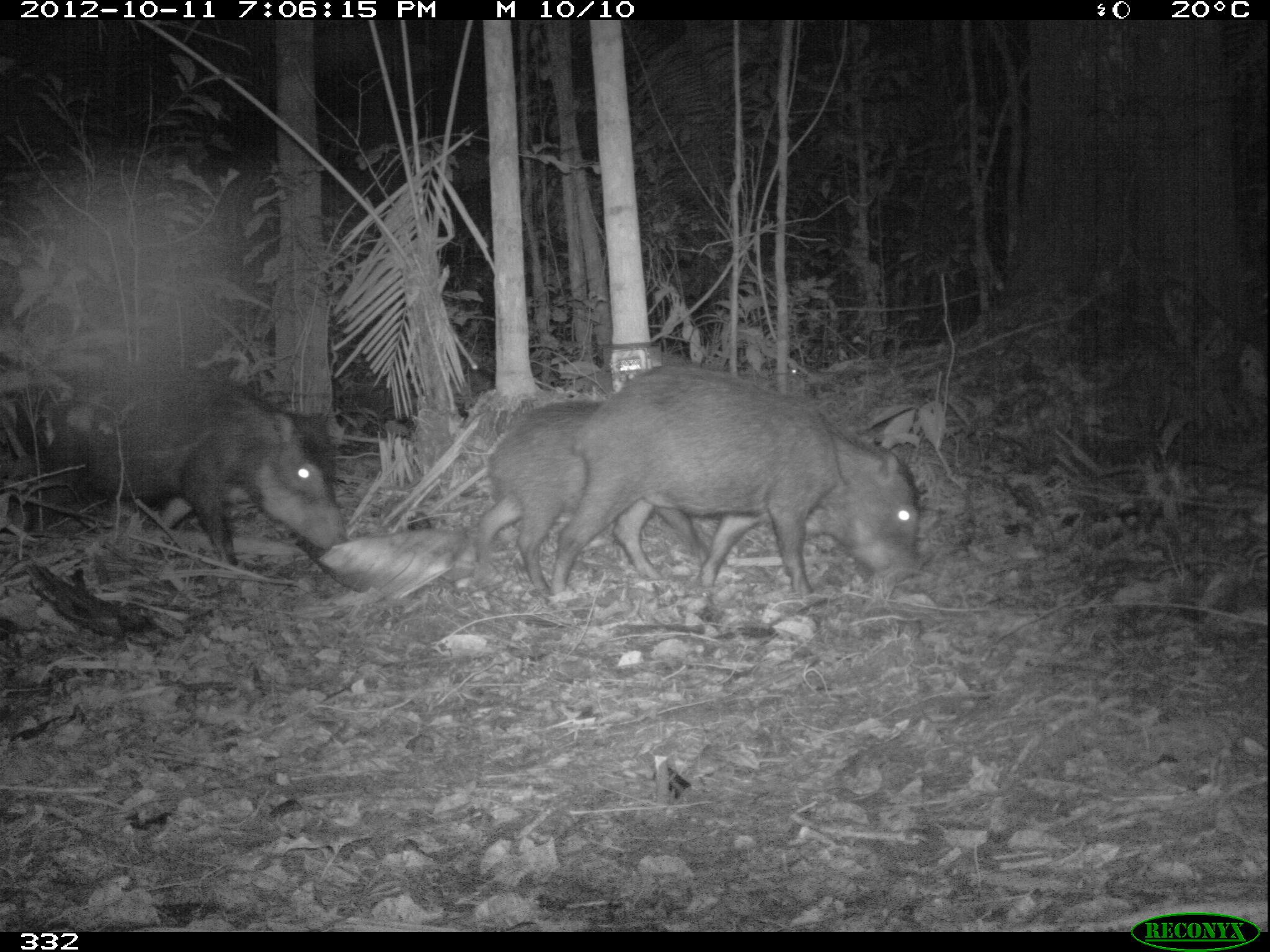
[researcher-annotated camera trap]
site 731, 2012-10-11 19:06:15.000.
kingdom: Animalia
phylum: Chordata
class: Mammalia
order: Artiodactyla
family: Tayassuidae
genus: Tayassu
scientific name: Tayassu pecari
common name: white-lipped peccary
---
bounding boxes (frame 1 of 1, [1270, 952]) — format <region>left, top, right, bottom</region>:
tayassu pecari: <region>571, 364, 922, 592</region>; <region>13, 359, 350, 561</region>; <region>475, 398, 711, 600</region>